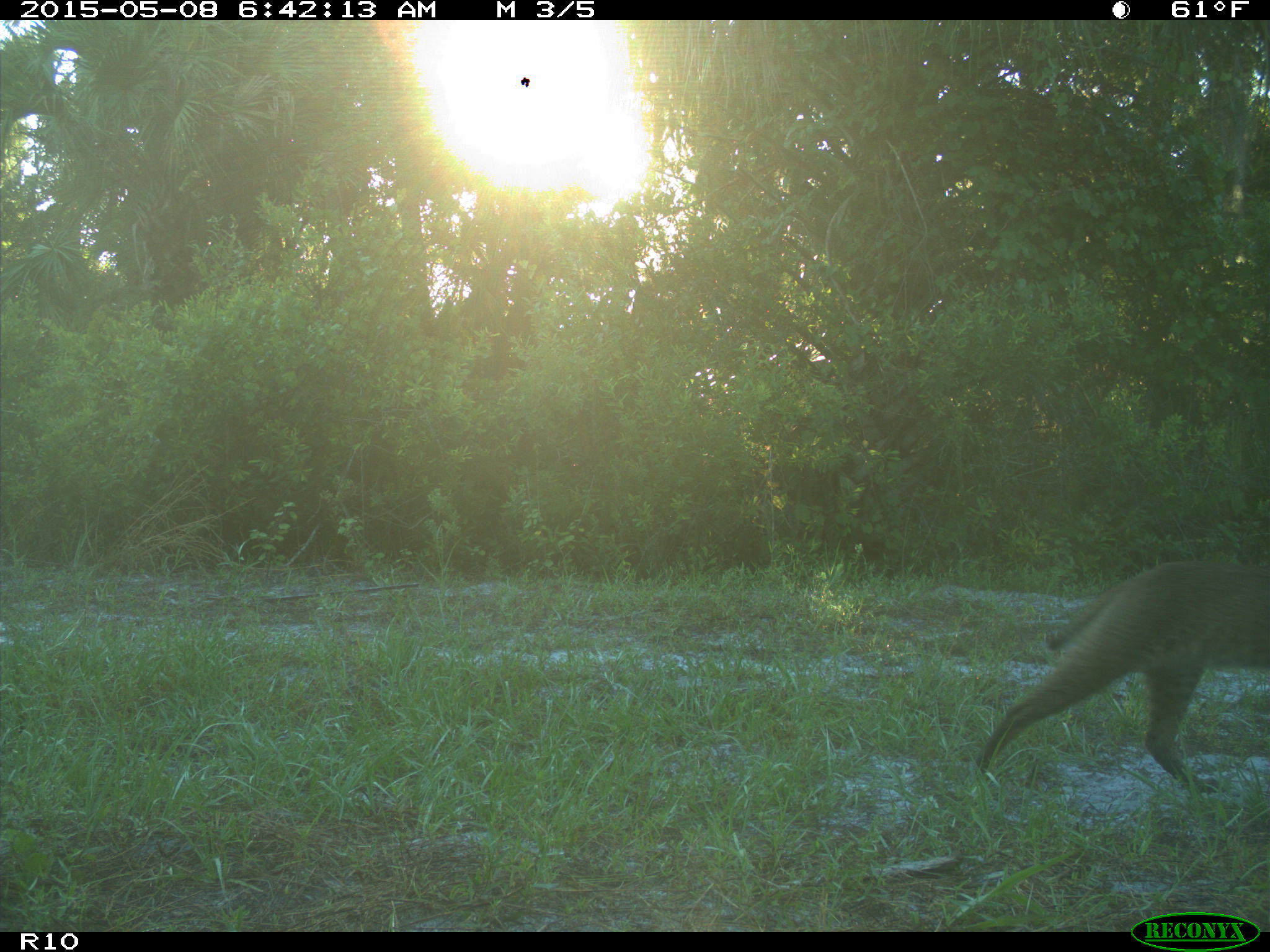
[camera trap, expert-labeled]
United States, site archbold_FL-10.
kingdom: Animalia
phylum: Chordata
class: Mammalia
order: Carnivora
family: Felidae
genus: Lynx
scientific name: Lynx rufus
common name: bobcat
Lynx rufus (bobcat).